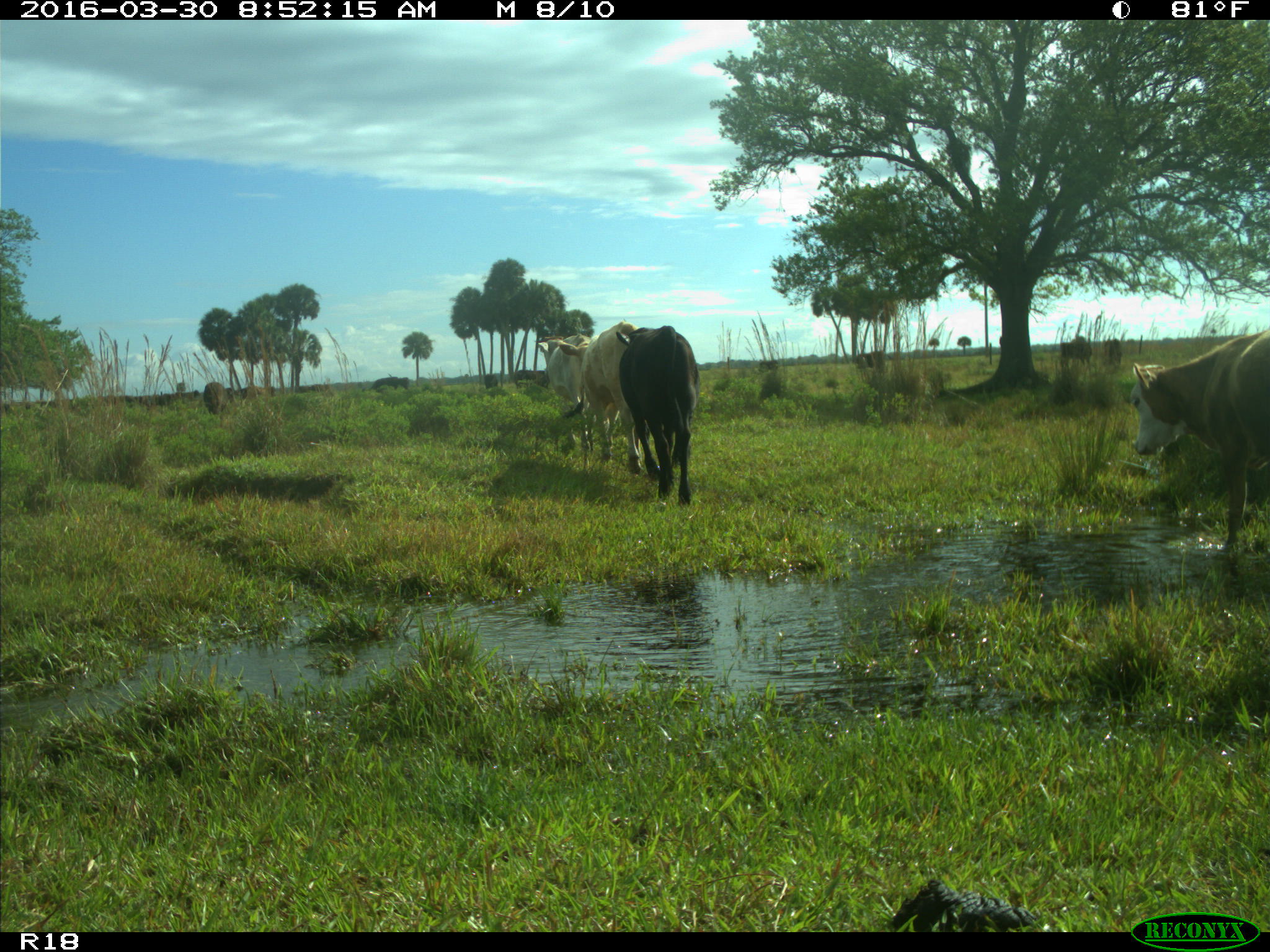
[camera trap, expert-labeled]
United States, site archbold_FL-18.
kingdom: Animalia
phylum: Chordata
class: Mammalia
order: Artiodactyla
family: Bovidae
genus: Bos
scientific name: Bos taurus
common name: domestic cow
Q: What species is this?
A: Bos taurus (domestic cow).